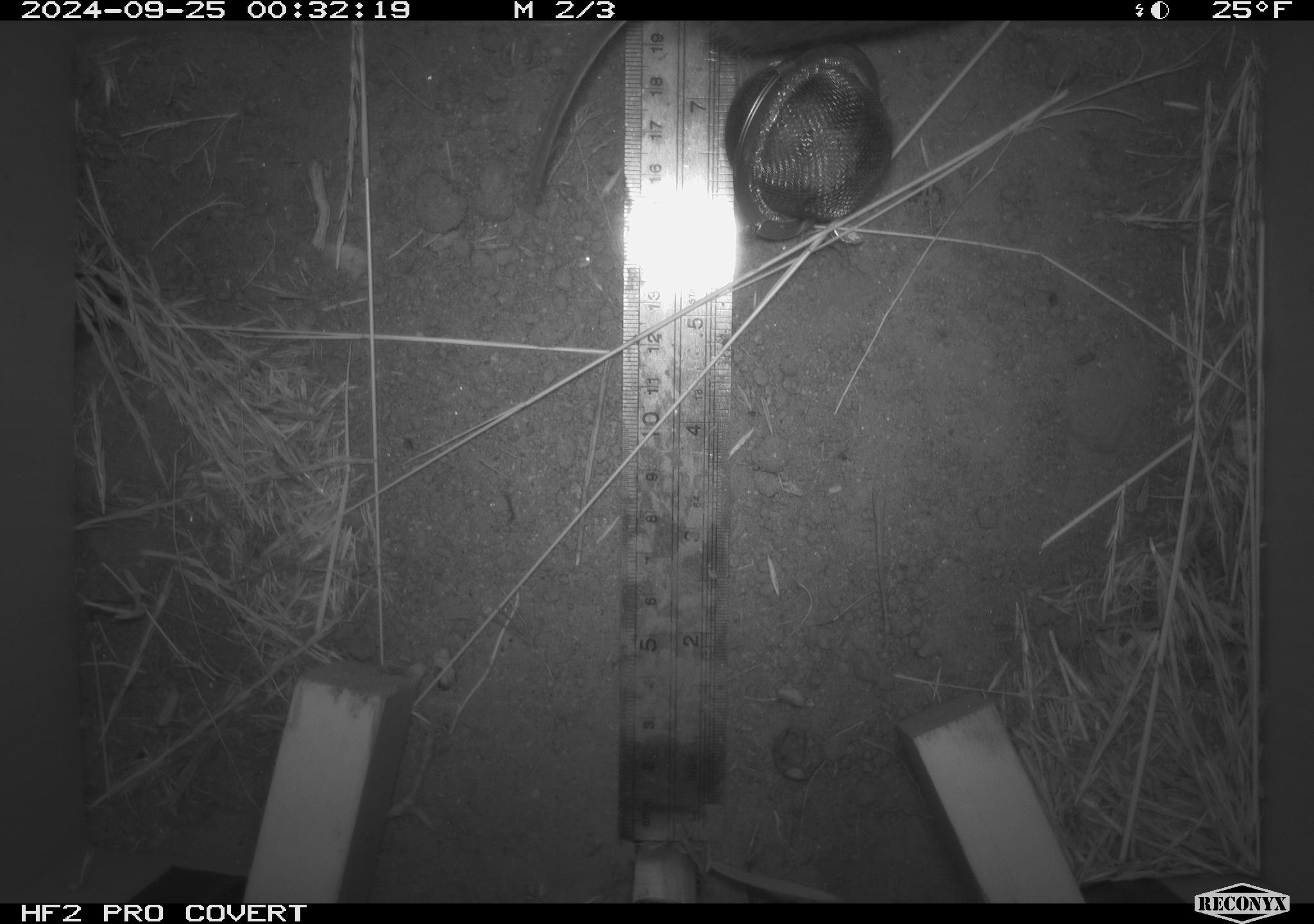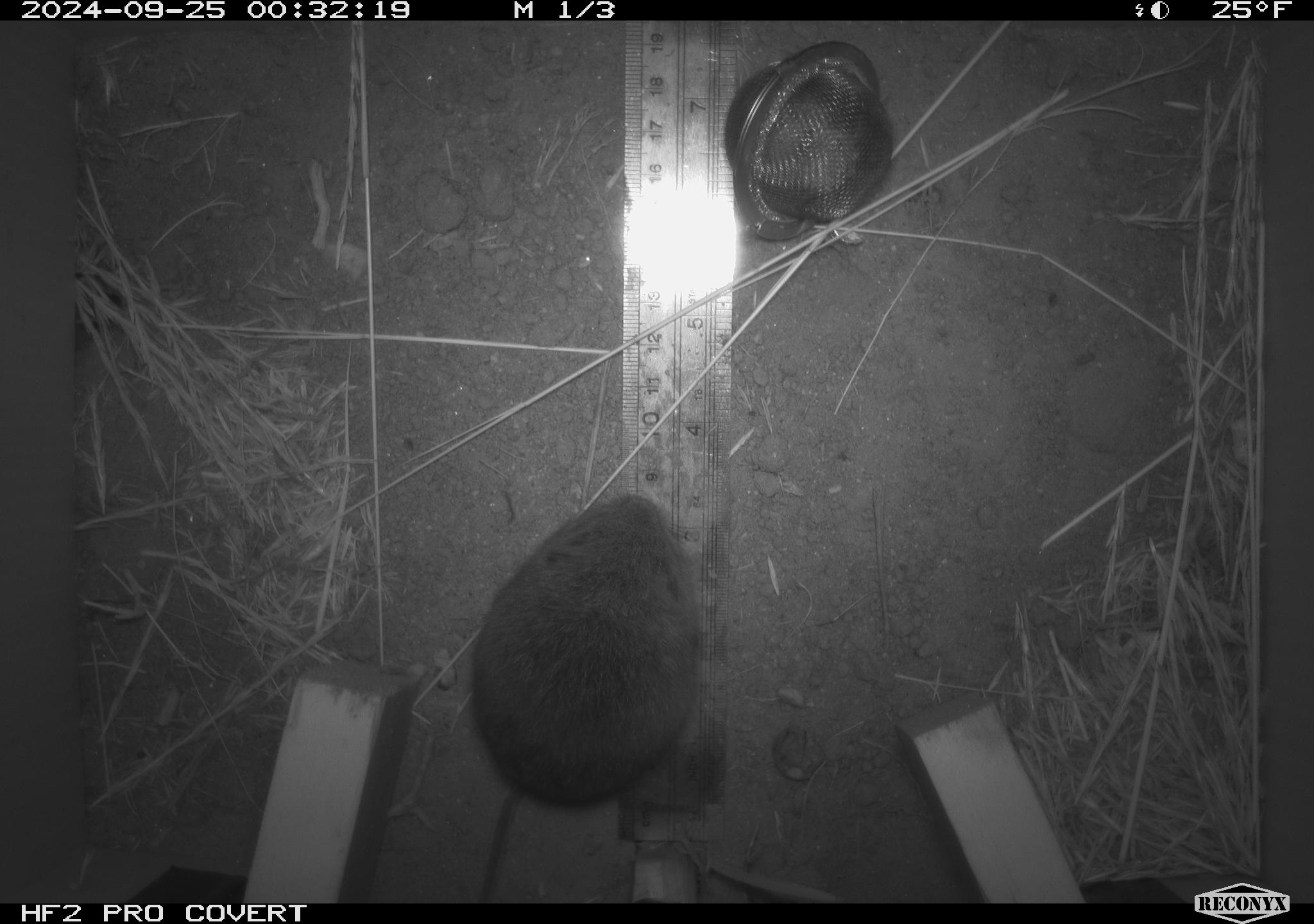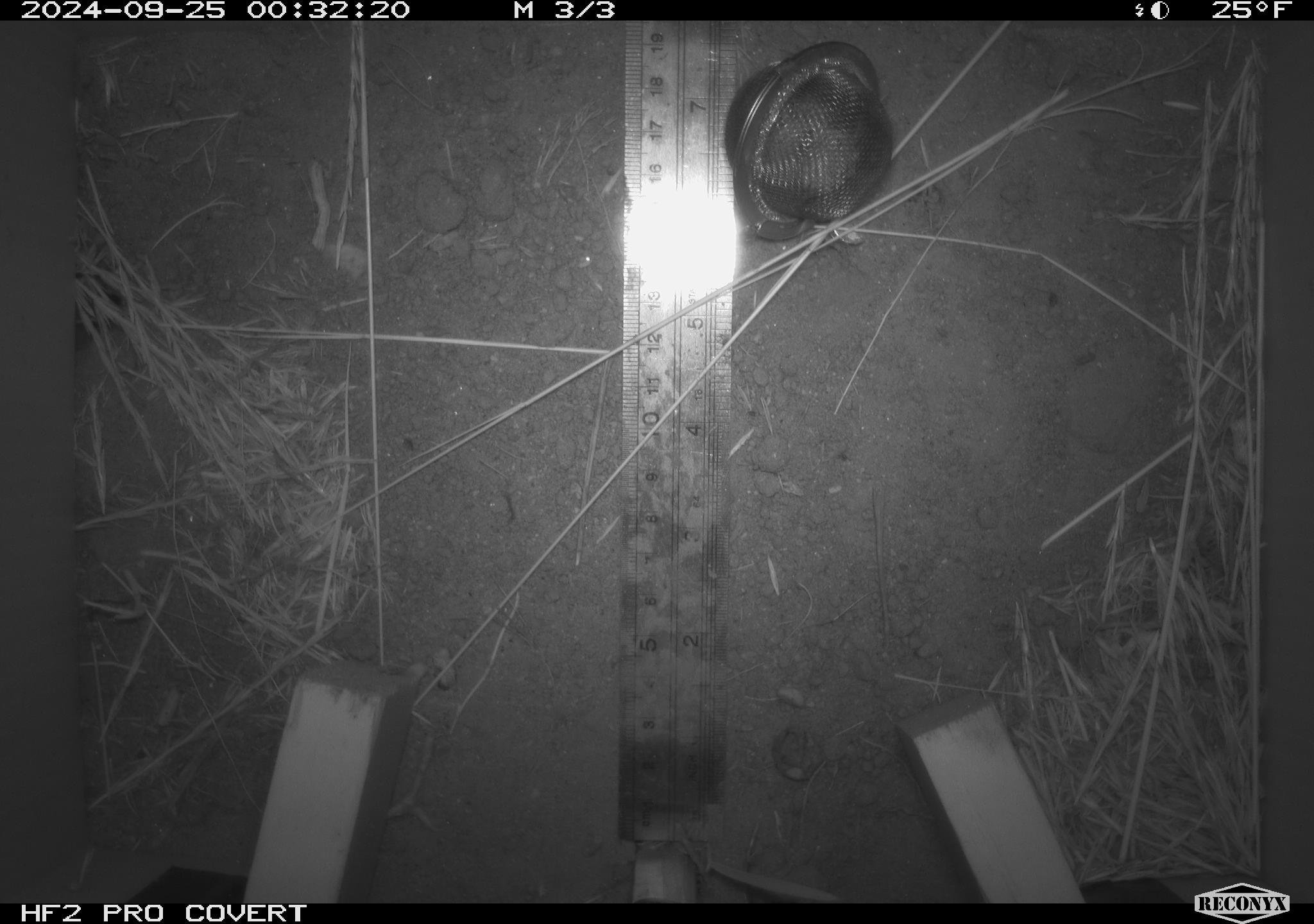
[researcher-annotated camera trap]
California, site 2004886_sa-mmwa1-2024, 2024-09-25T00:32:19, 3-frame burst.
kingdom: Animalia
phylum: Chordata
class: Mammalia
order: Rodentia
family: Cricetidae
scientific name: Arvicolinae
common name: voles, lemmings, and muskrats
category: arvicolinae subfamily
Arvicolinae subfamily (voles, lemmings, and muskrats) (Arvicolinae).